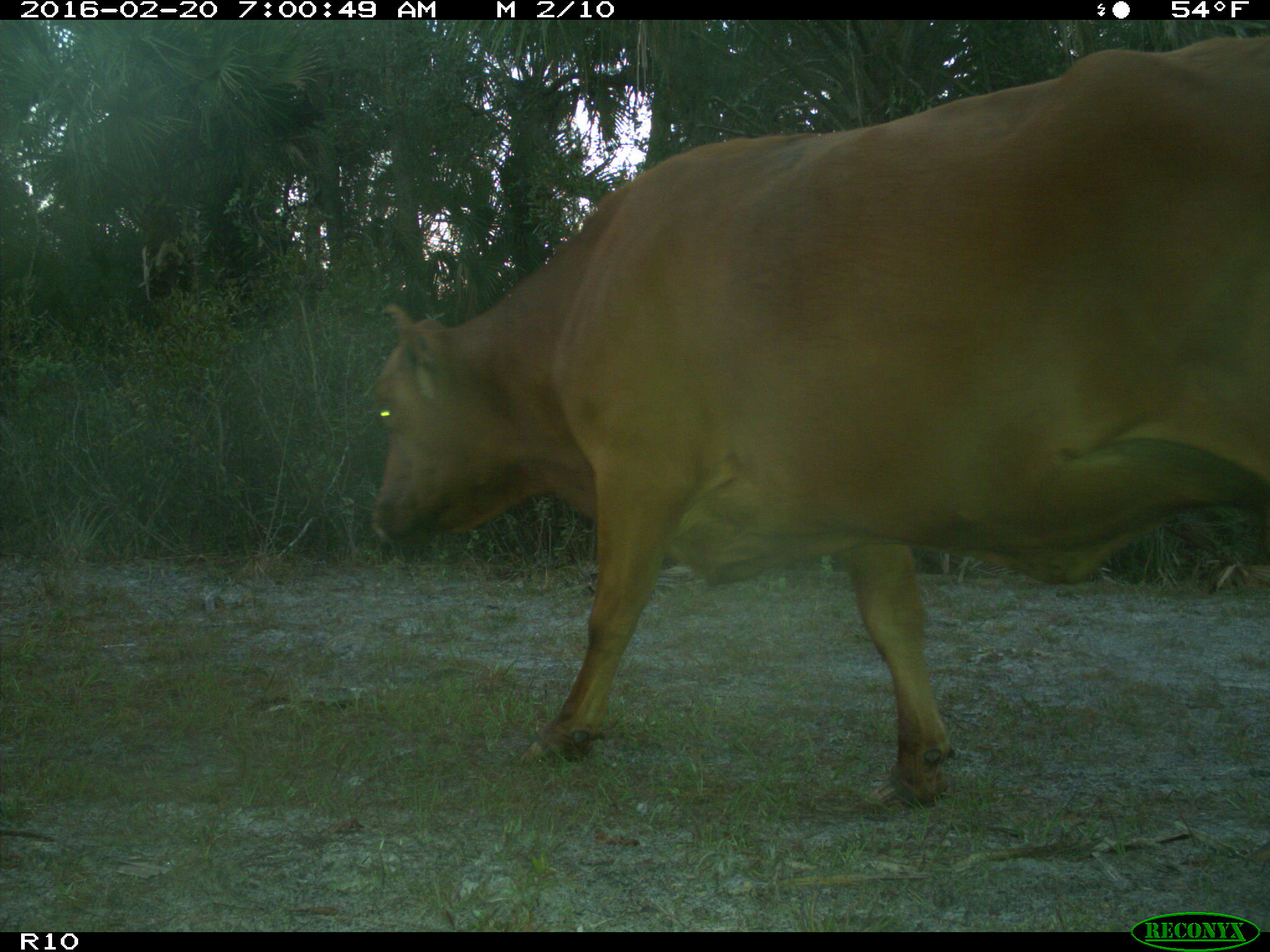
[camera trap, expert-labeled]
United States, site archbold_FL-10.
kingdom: Animalia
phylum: Chordata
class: Mammalia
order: Artiodactyla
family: Bovidae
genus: Bos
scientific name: Bos taurus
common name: domestic cow